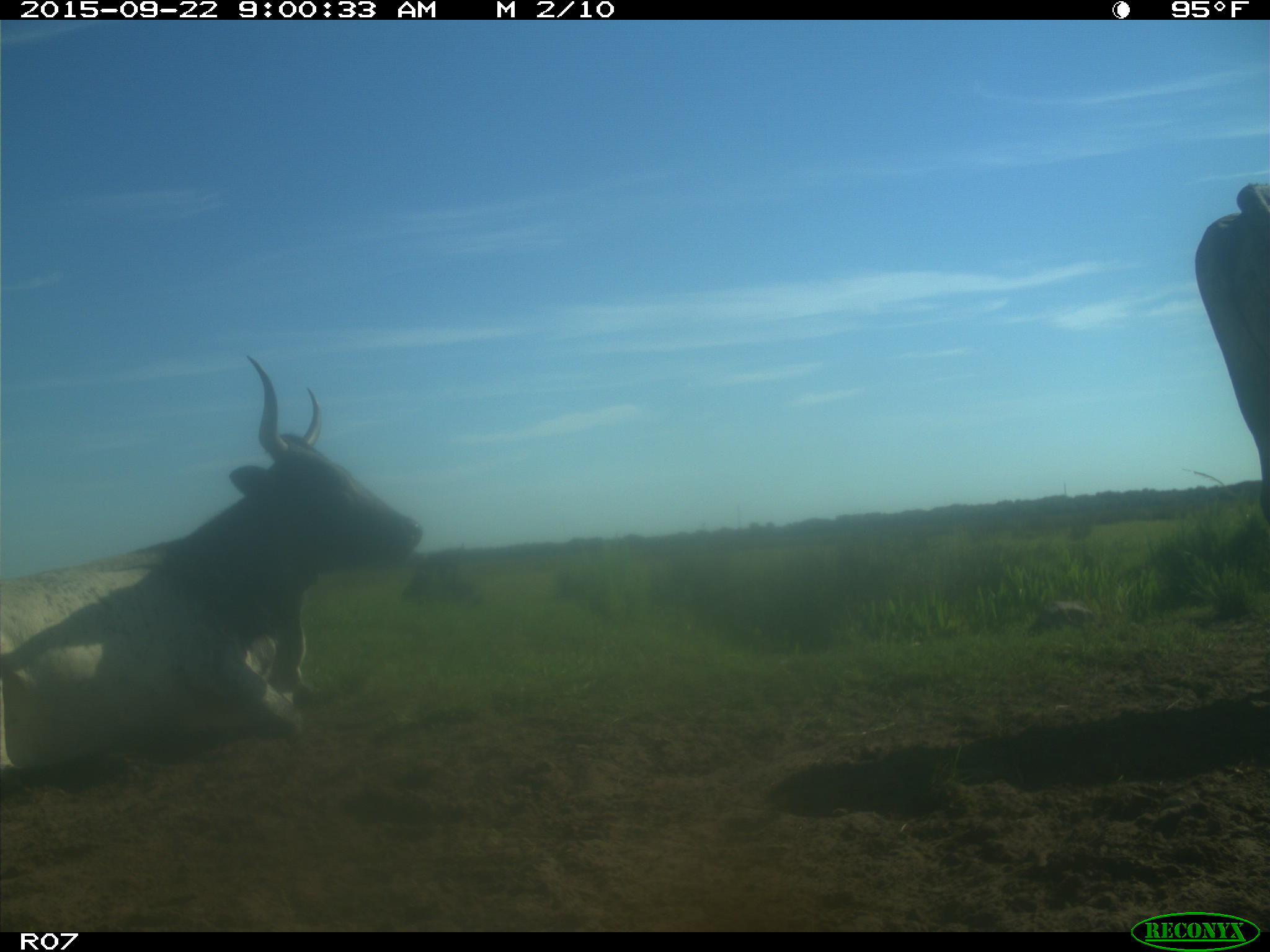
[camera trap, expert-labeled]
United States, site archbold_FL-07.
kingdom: Animalia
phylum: Chordata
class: Mammalia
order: Artiodactyla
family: Bovidae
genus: Bos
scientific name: Bos taurus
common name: domestic cow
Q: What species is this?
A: Bos taurus (domestic cow).